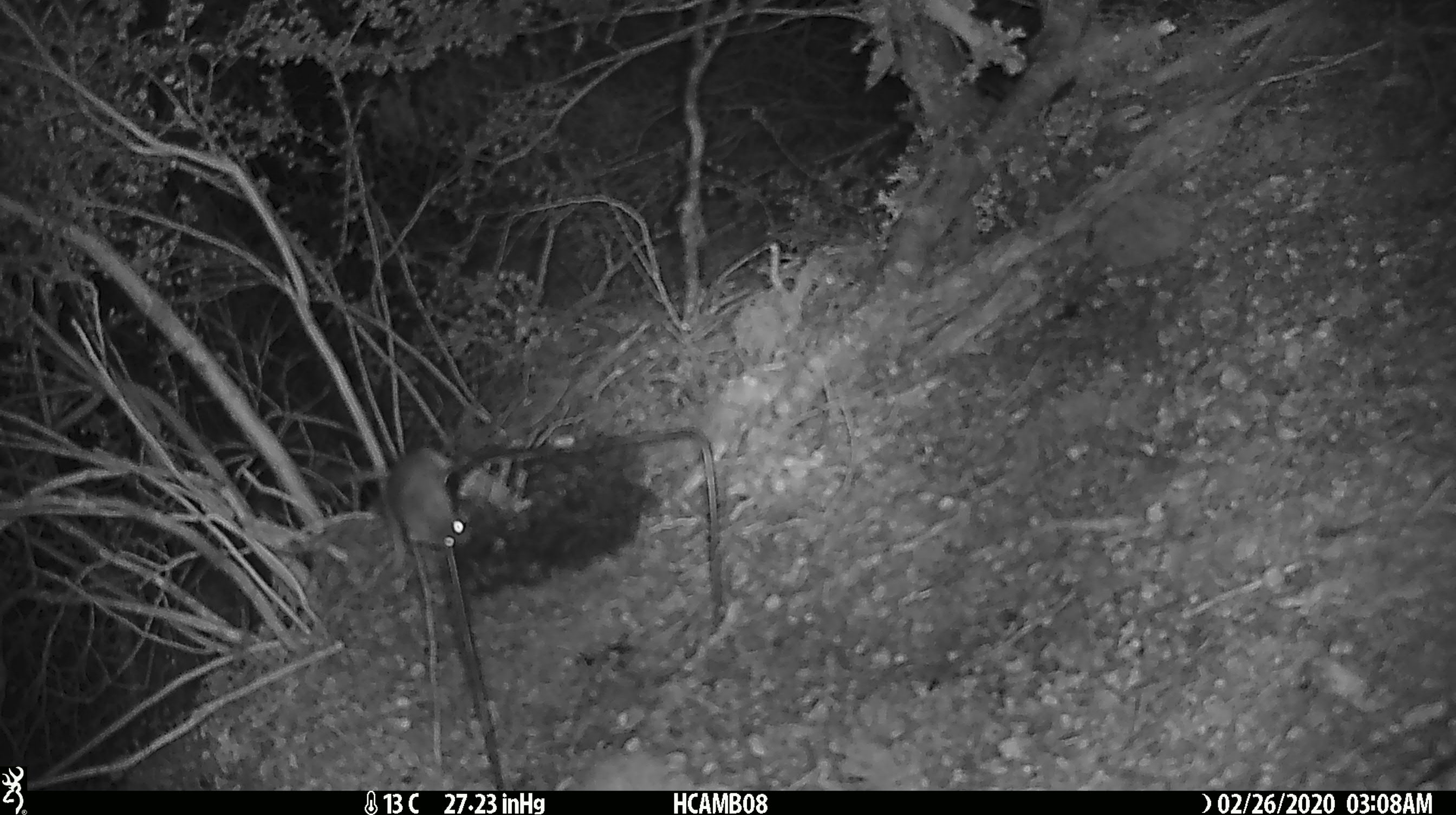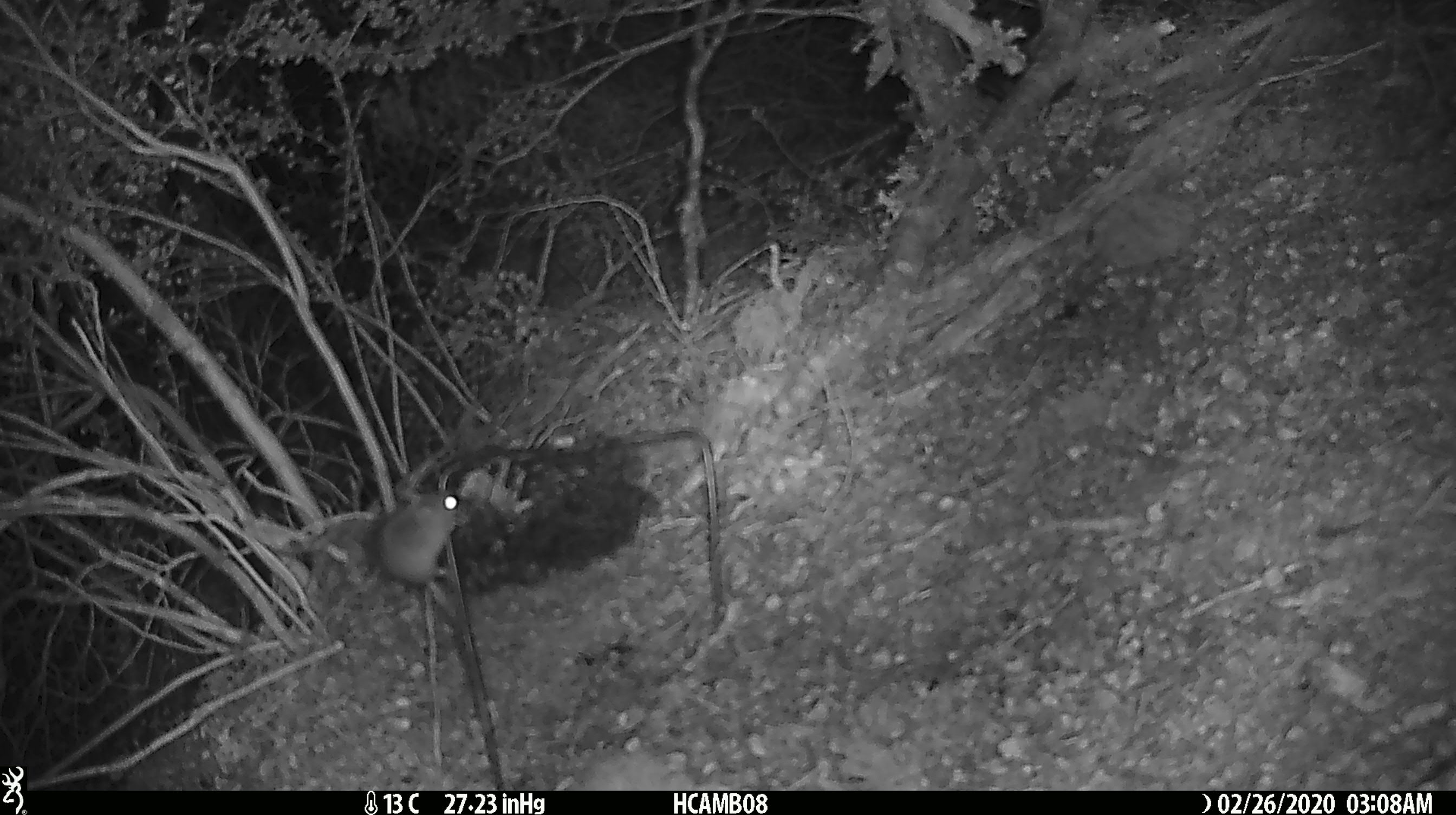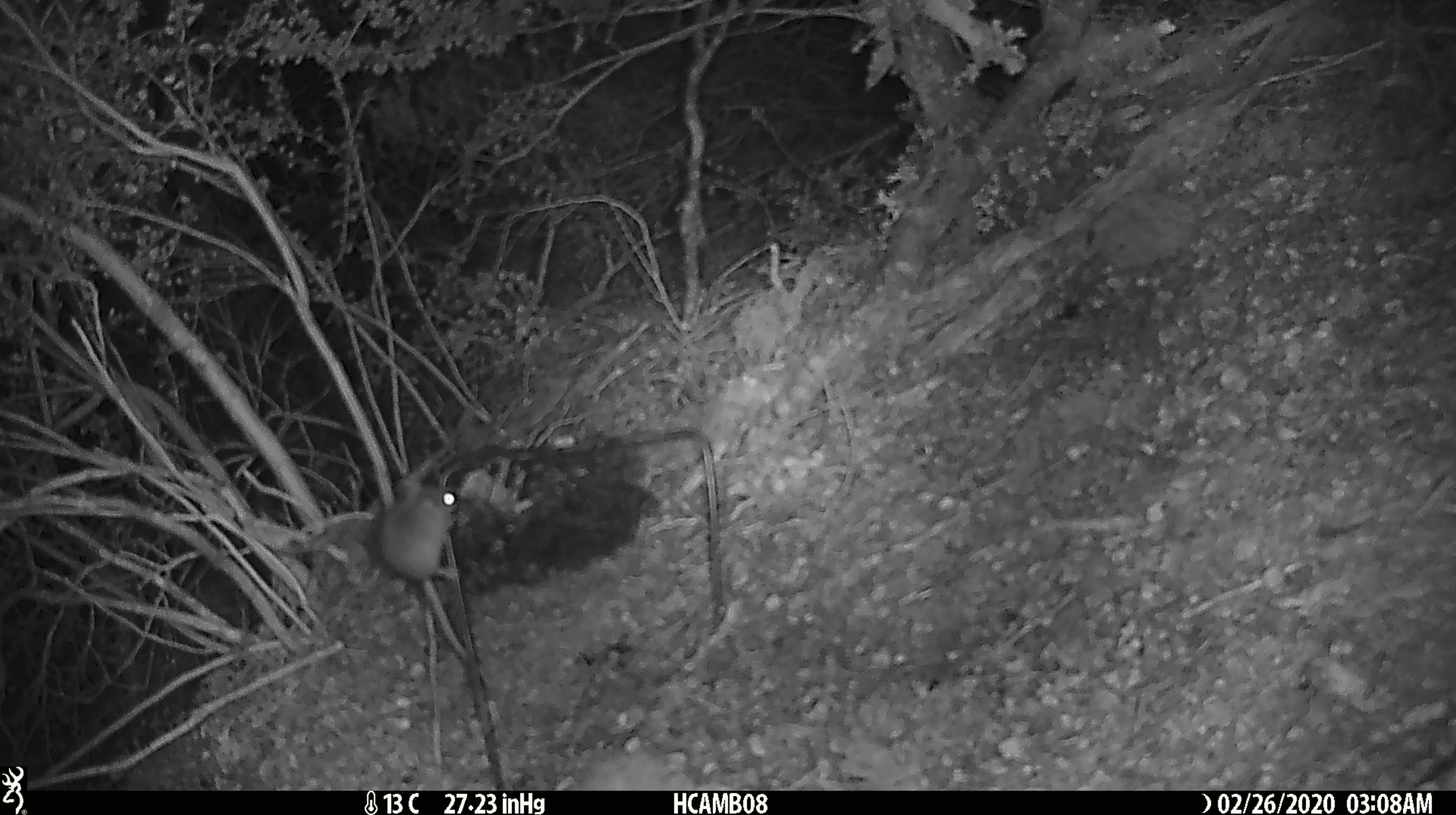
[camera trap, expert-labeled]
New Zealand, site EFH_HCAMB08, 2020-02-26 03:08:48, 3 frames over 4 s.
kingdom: Animalia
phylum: Chordata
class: Mammalia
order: Rodentia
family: Muridae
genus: Mus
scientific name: Mus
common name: mouse